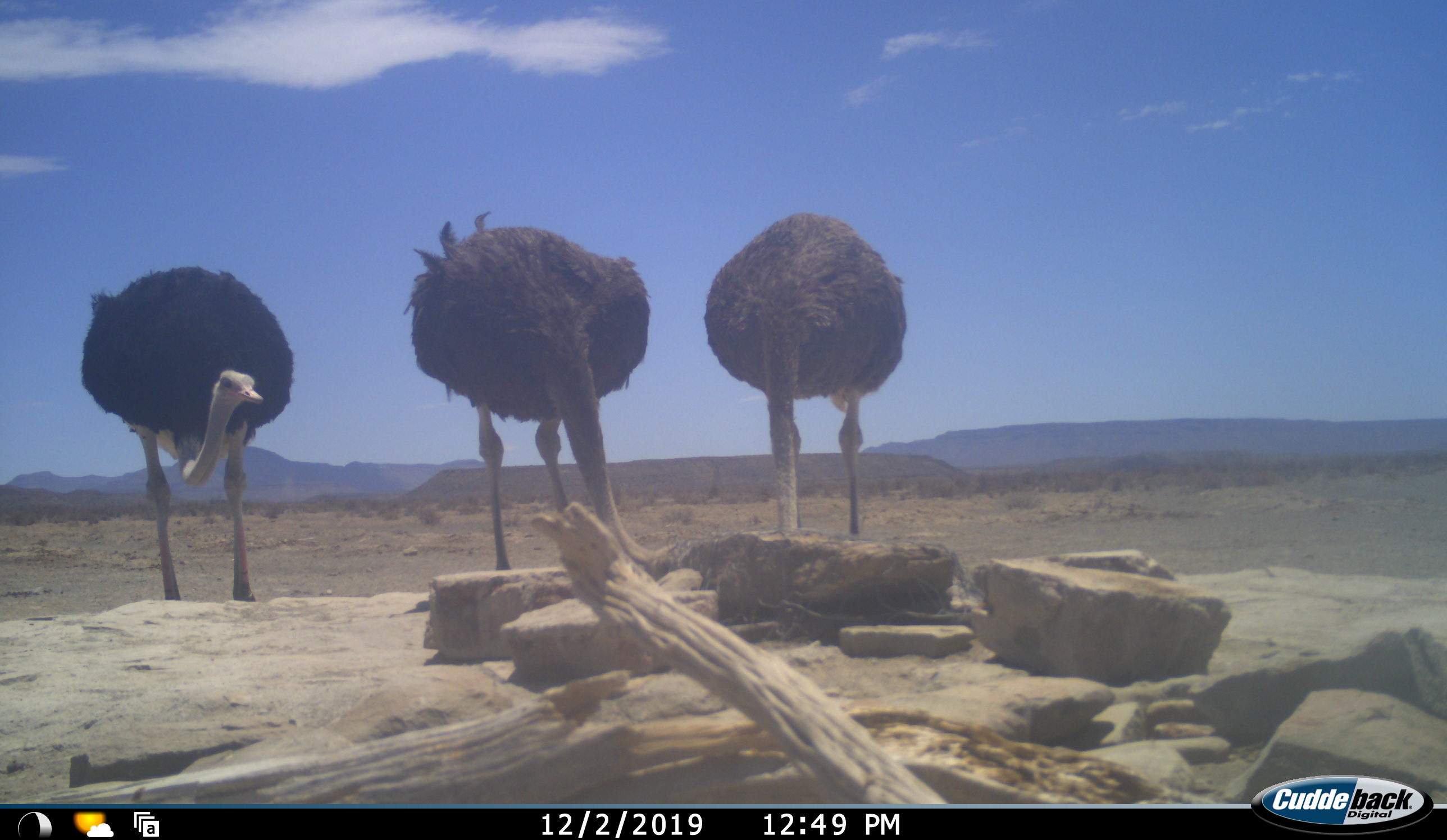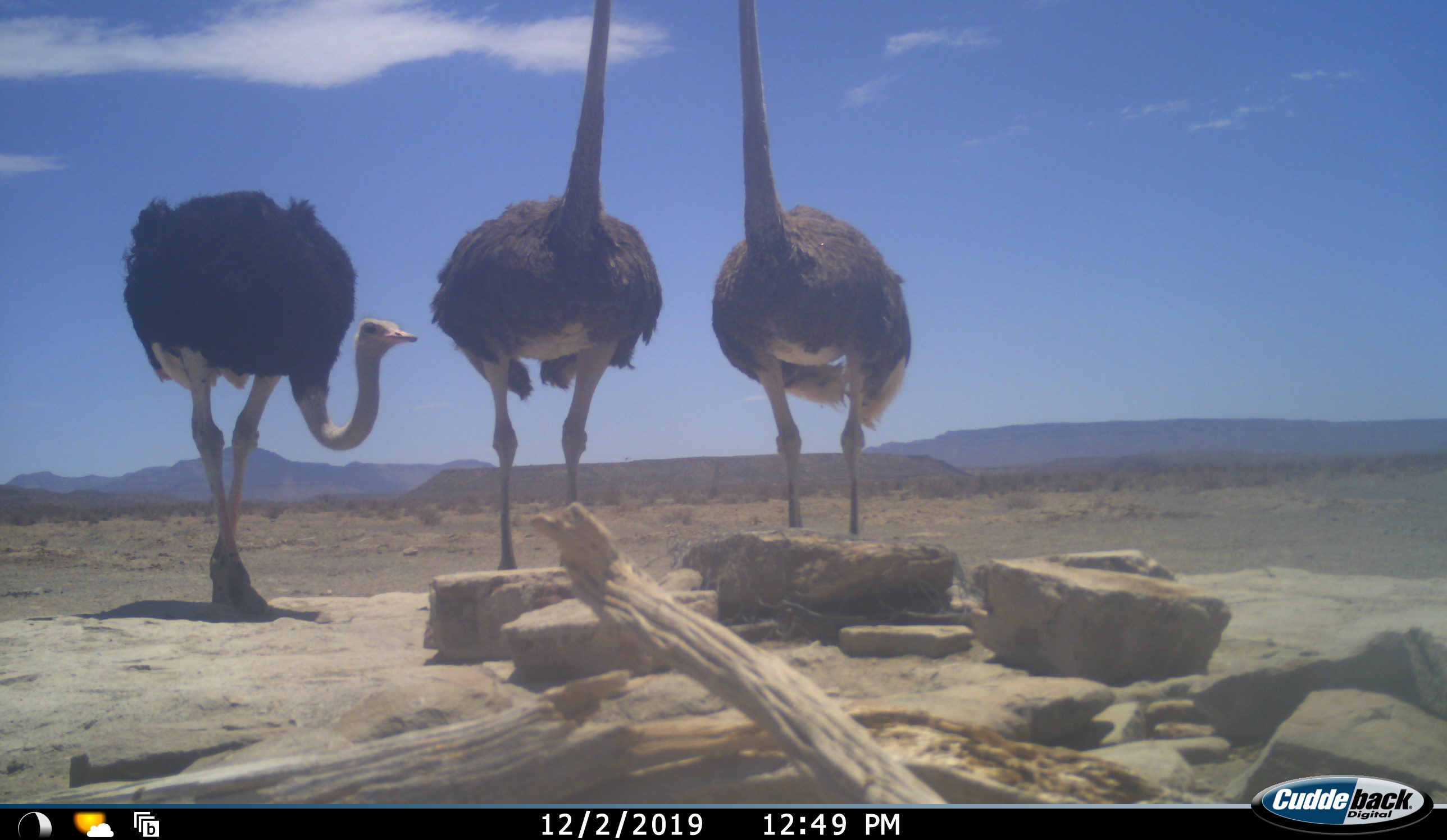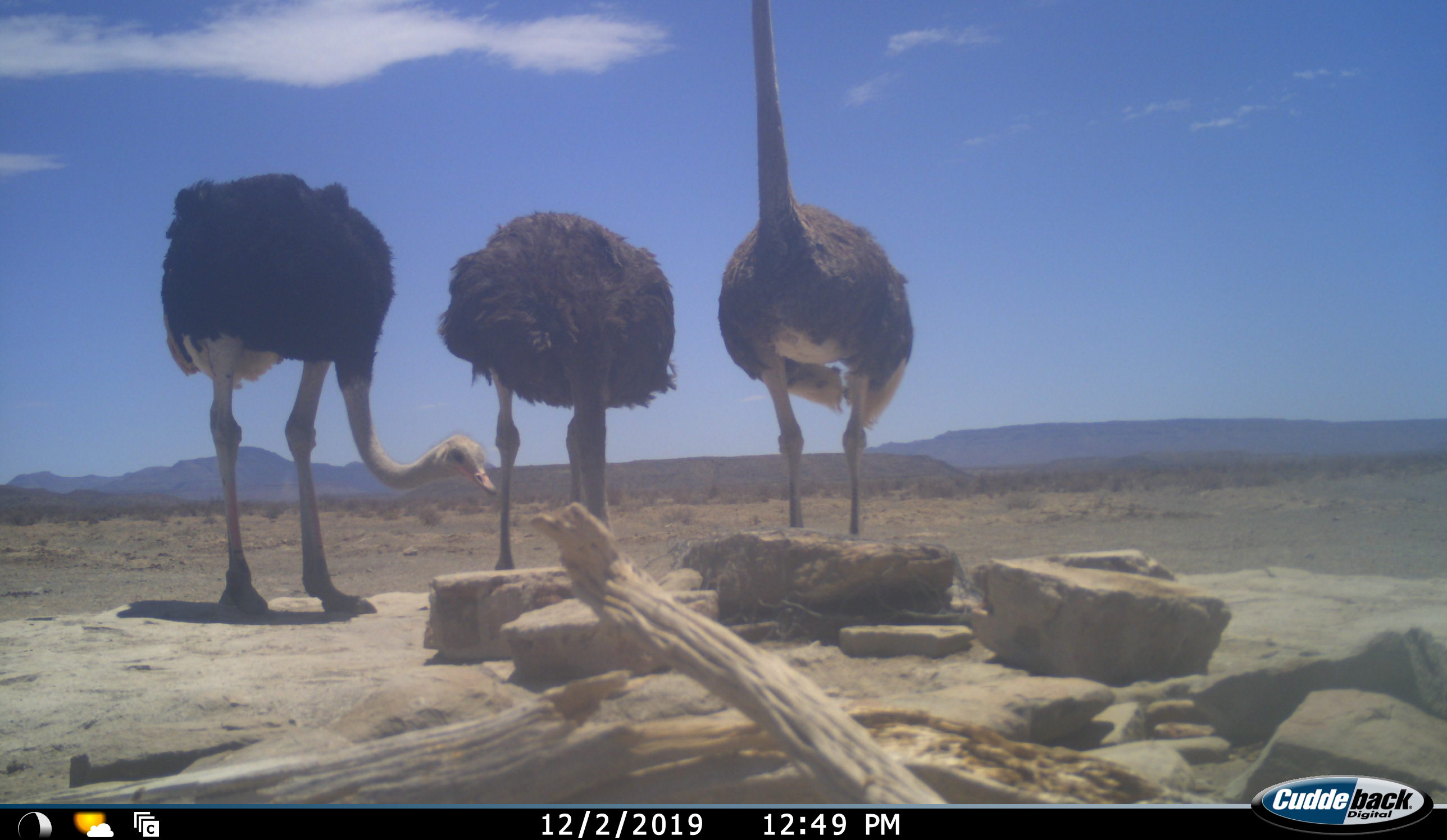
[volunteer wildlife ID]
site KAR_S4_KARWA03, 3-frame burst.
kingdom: Animalia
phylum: Chordata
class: Aves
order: Struthioniformes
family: Struthionidae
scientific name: Struthionidae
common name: ostrich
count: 3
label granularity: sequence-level